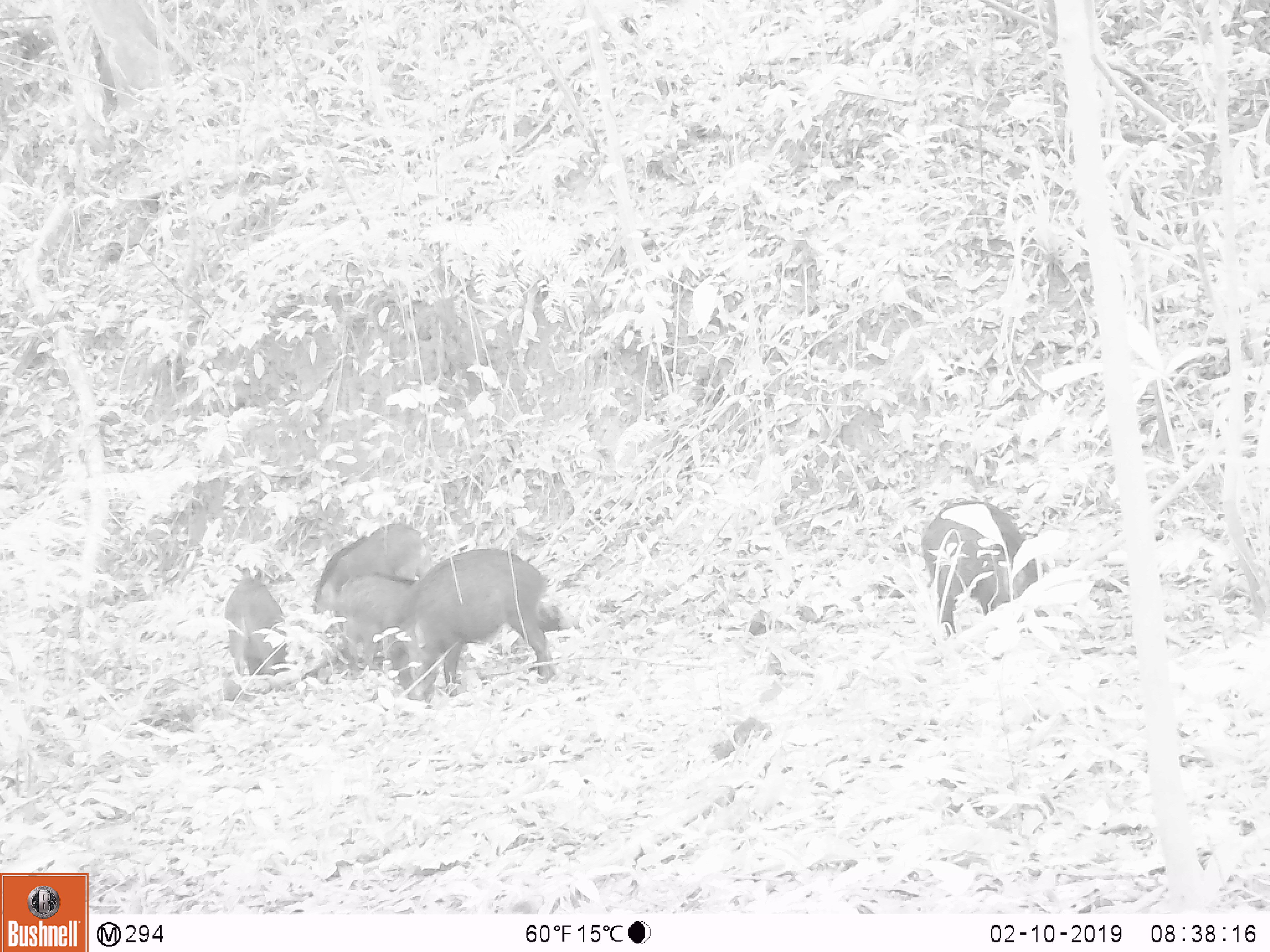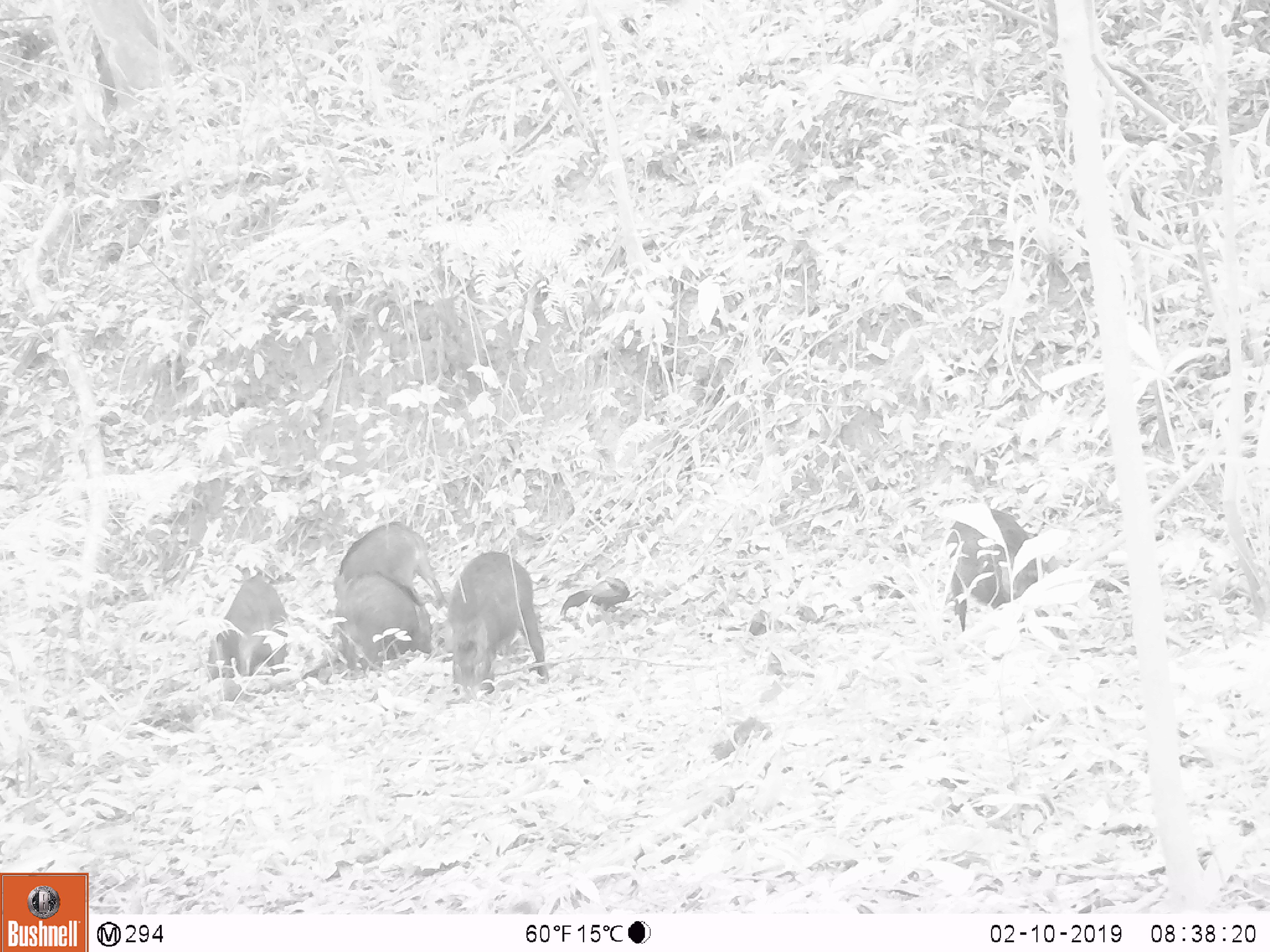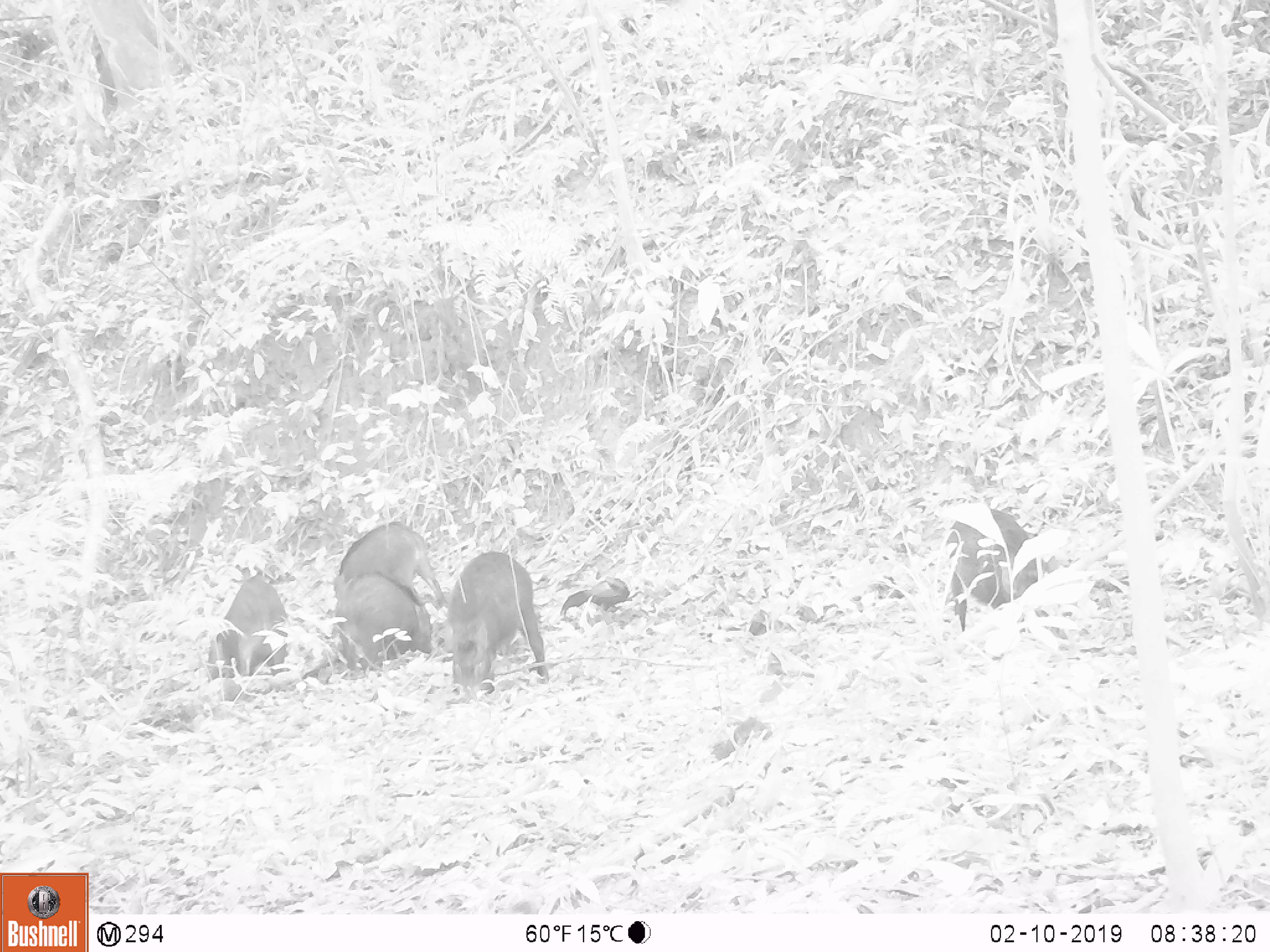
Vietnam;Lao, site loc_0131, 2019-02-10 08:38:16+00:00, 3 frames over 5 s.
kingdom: Animalia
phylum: Chordata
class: Mammalia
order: Artiodactyla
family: Suidae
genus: Sus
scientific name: Sus scrofa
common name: eurasian wild pig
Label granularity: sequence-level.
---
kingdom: Animalia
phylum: Chordata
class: Aves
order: Galliformes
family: Phasianidae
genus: Gallus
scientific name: Gallus gallus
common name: red junglefowl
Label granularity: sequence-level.